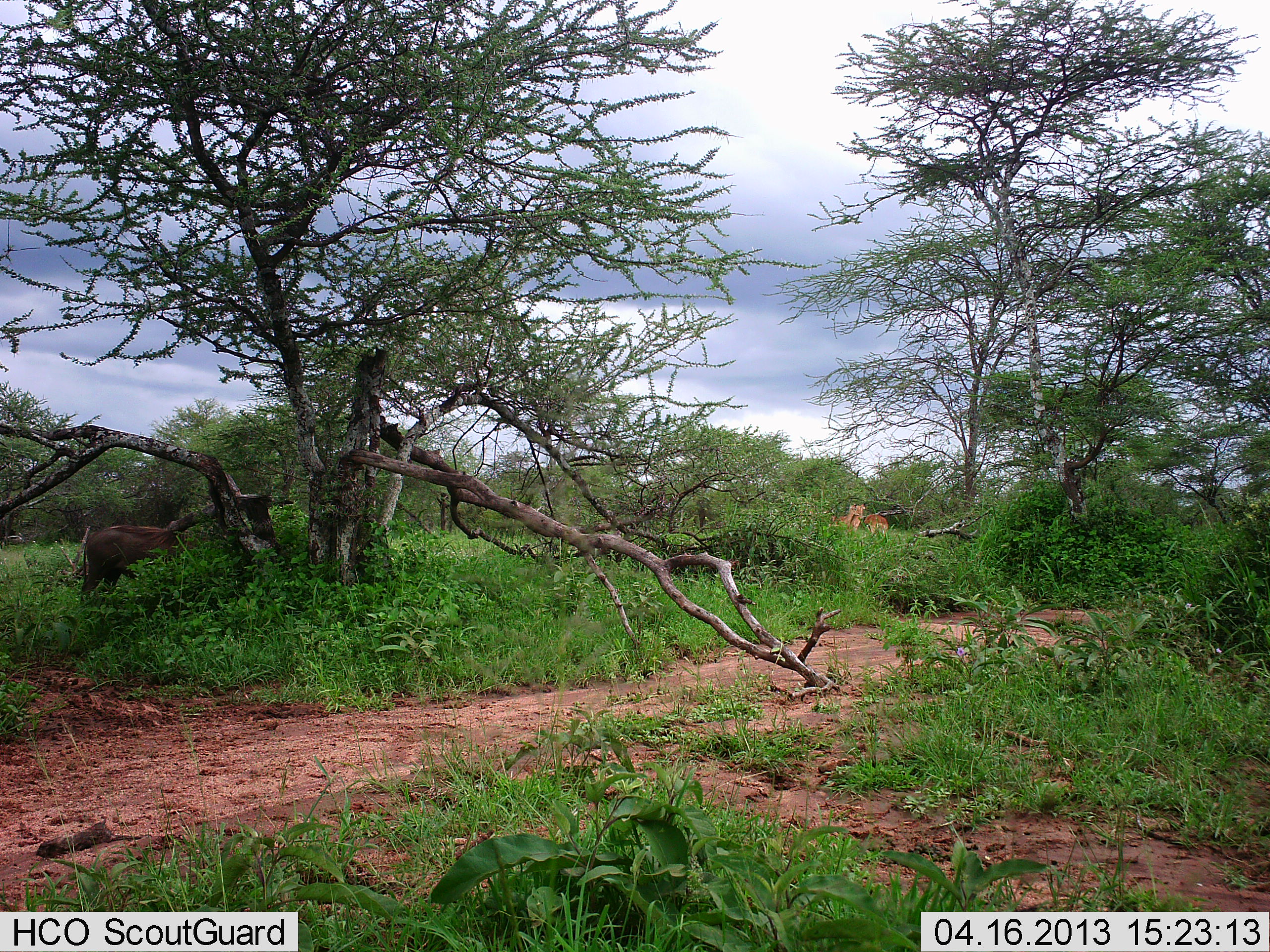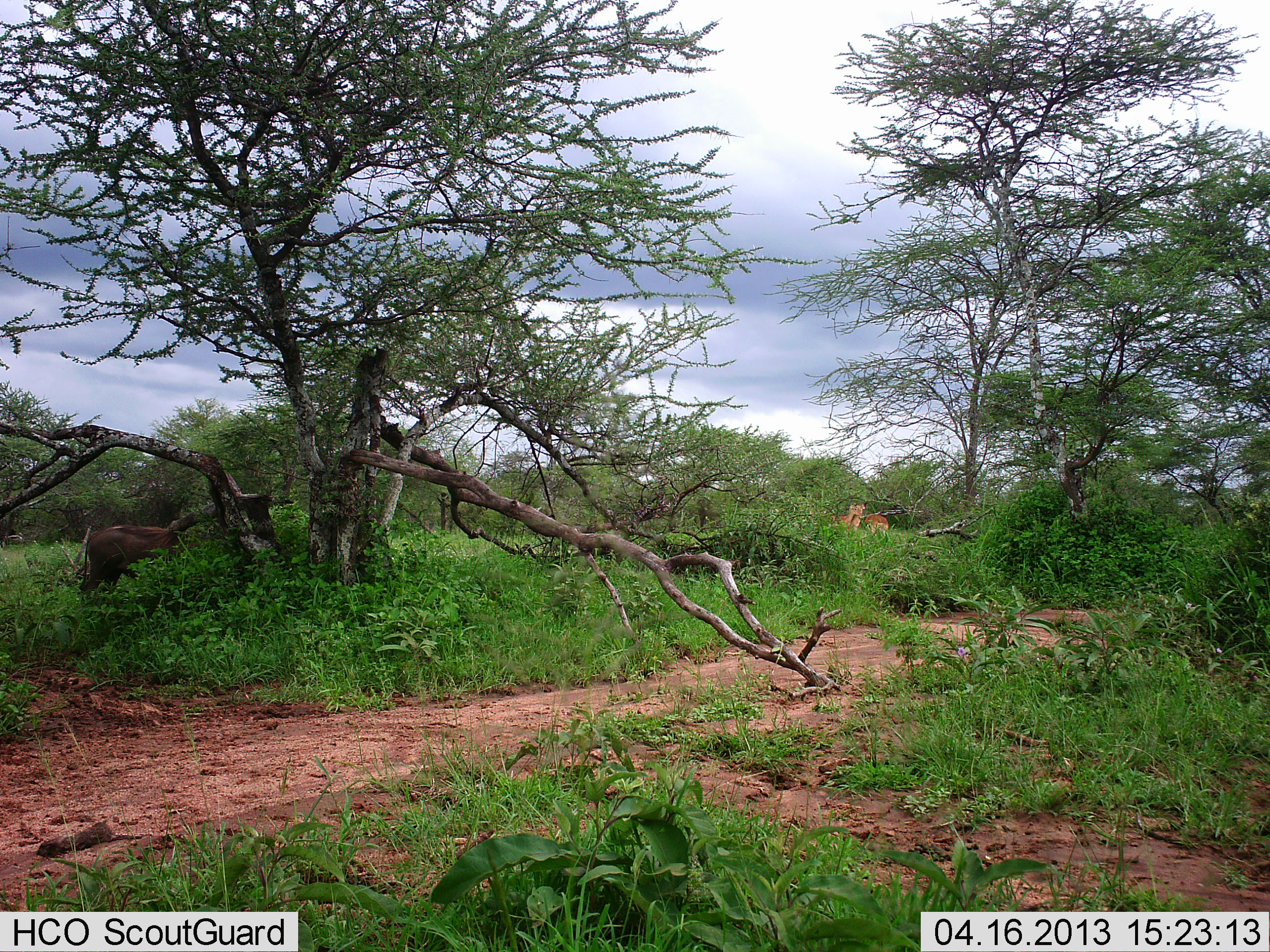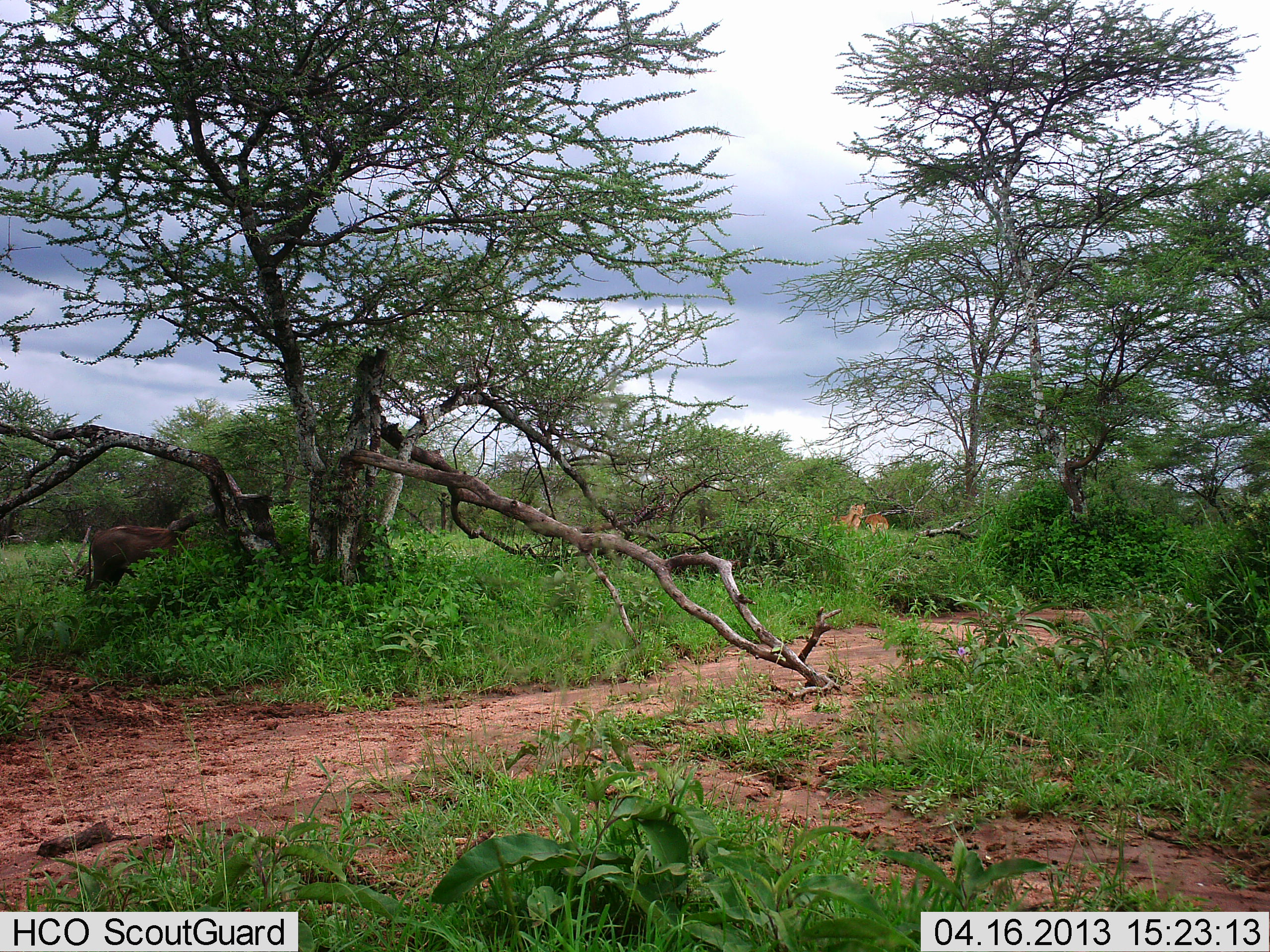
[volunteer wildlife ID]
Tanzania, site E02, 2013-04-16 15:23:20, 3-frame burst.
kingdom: Animalia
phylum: Chordata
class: Mammalia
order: Artiodactyla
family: Bovidae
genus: Aepyceros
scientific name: Aepyceros melampus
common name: impala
Impala (Aepyceros melampus), count 2. Behavior (volunteer vote fractions): standing 80%, resting 0%, moving 0%, interacting 0%. Young present (vote fraction): 0%. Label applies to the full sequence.